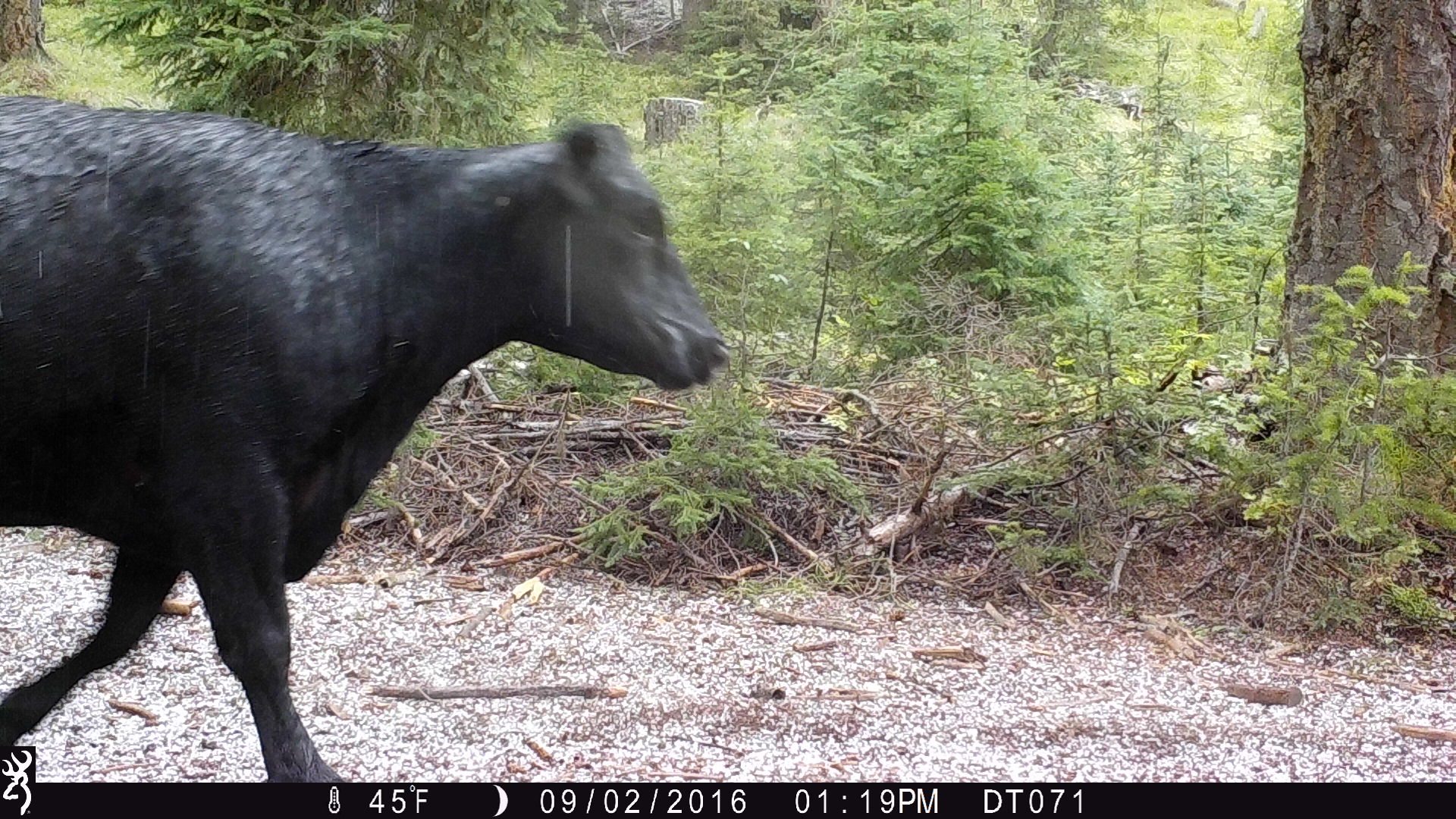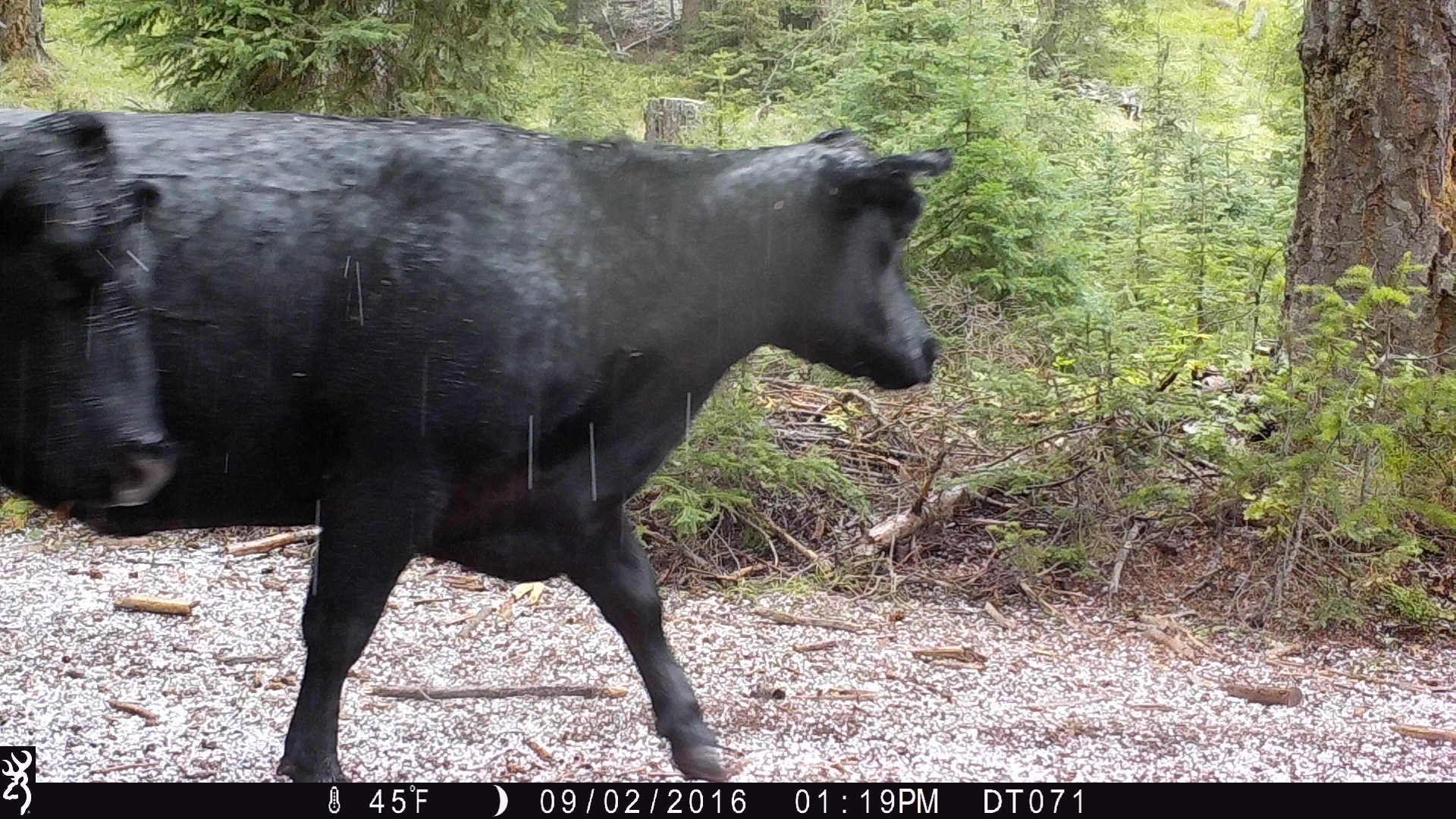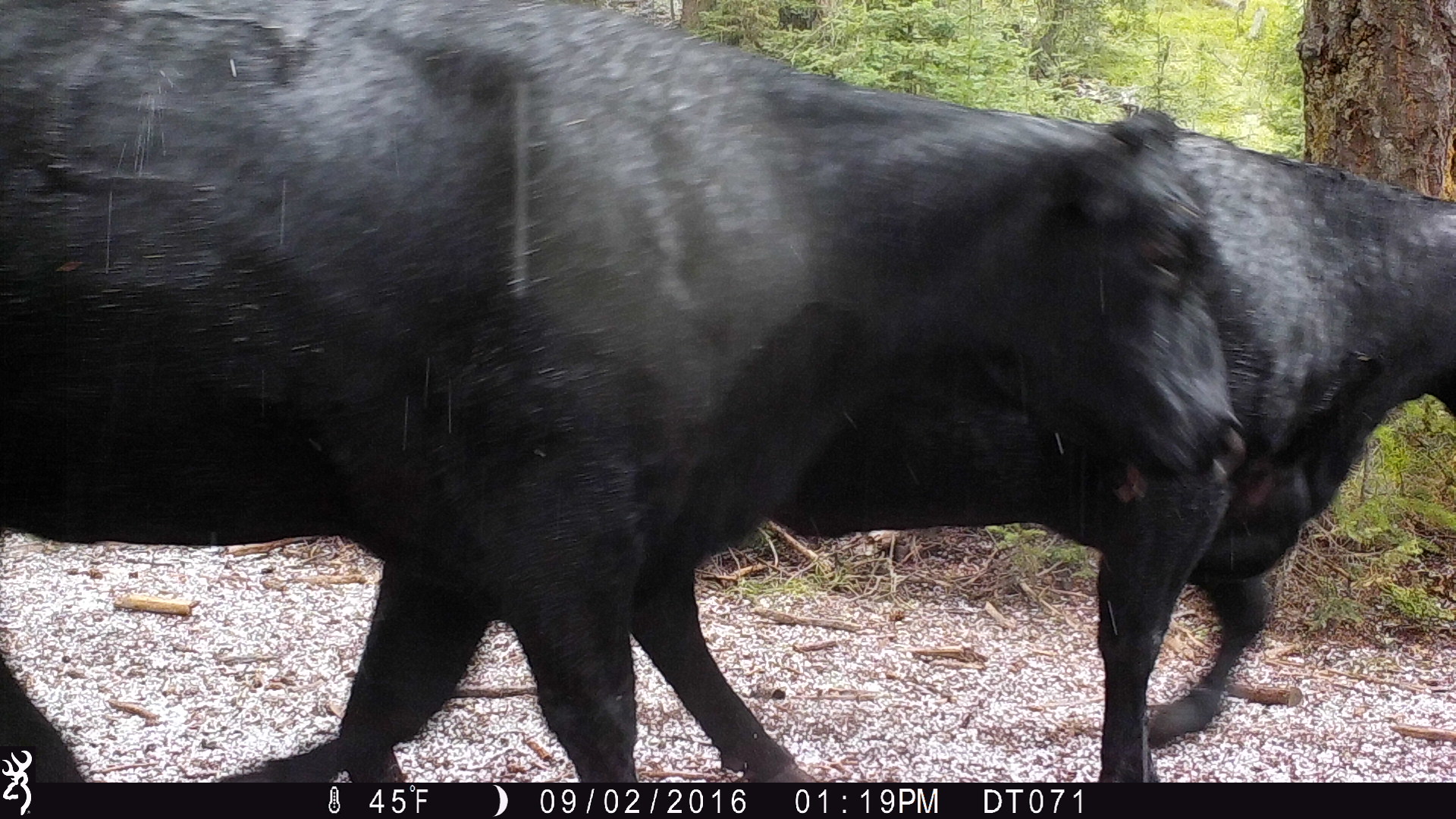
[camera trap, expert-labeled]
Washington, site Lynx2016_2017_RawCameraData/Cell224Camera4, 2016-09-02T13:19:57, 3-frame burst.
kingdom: Animalia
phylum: Chordata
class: Mammalia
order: Artiodactyla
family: Bovidae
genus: Bos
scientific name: Bos taurus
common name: domestic cattle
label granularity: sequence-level